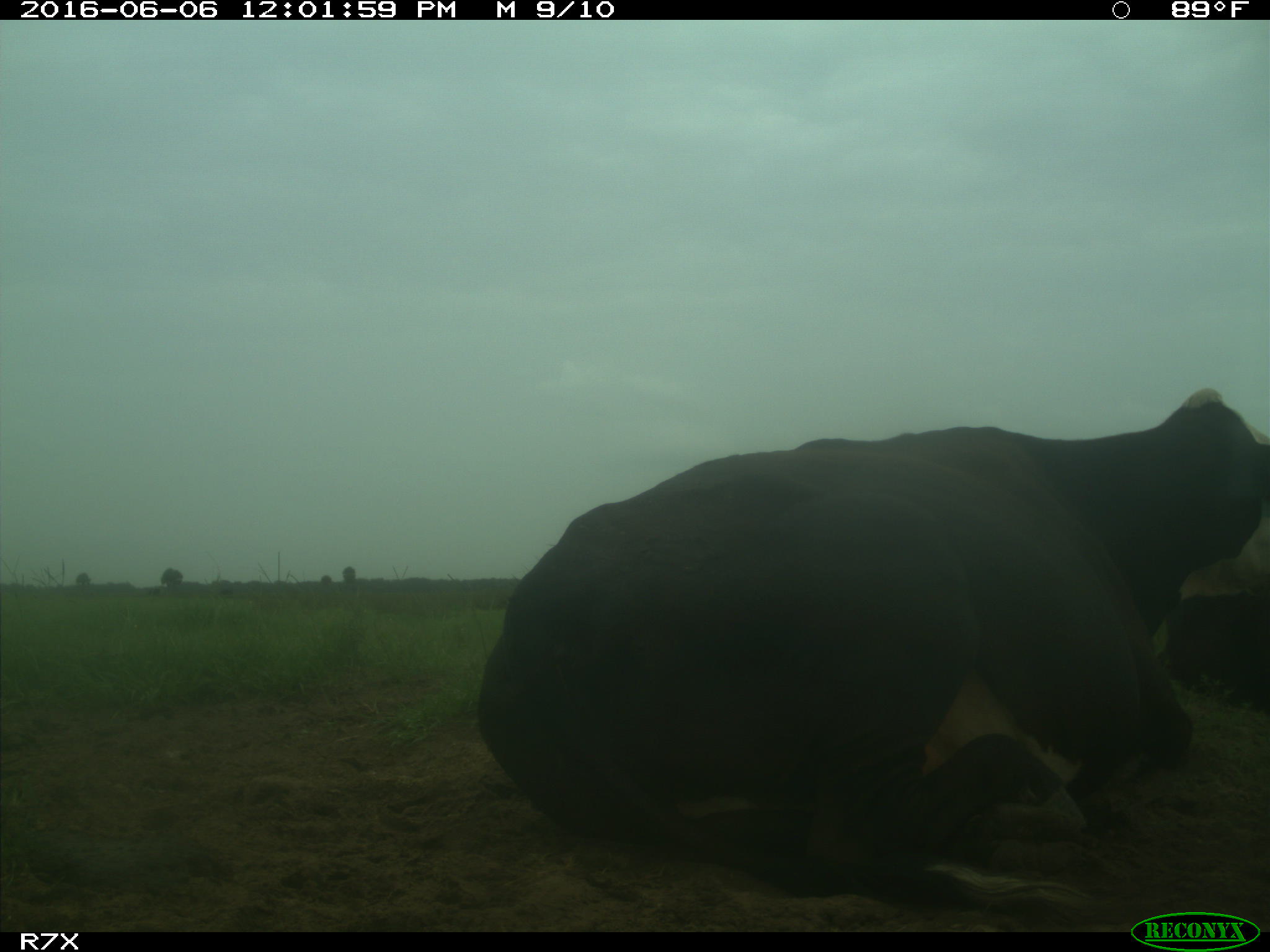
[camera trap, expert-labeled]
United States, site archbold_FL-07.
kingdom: Animalia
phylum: Chordata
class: Mammalia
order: Artiodactyla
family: Bovidae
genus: Bos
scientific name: Bos taurus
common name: domestic cow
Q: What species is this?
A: Bos taurus (domestic cow).